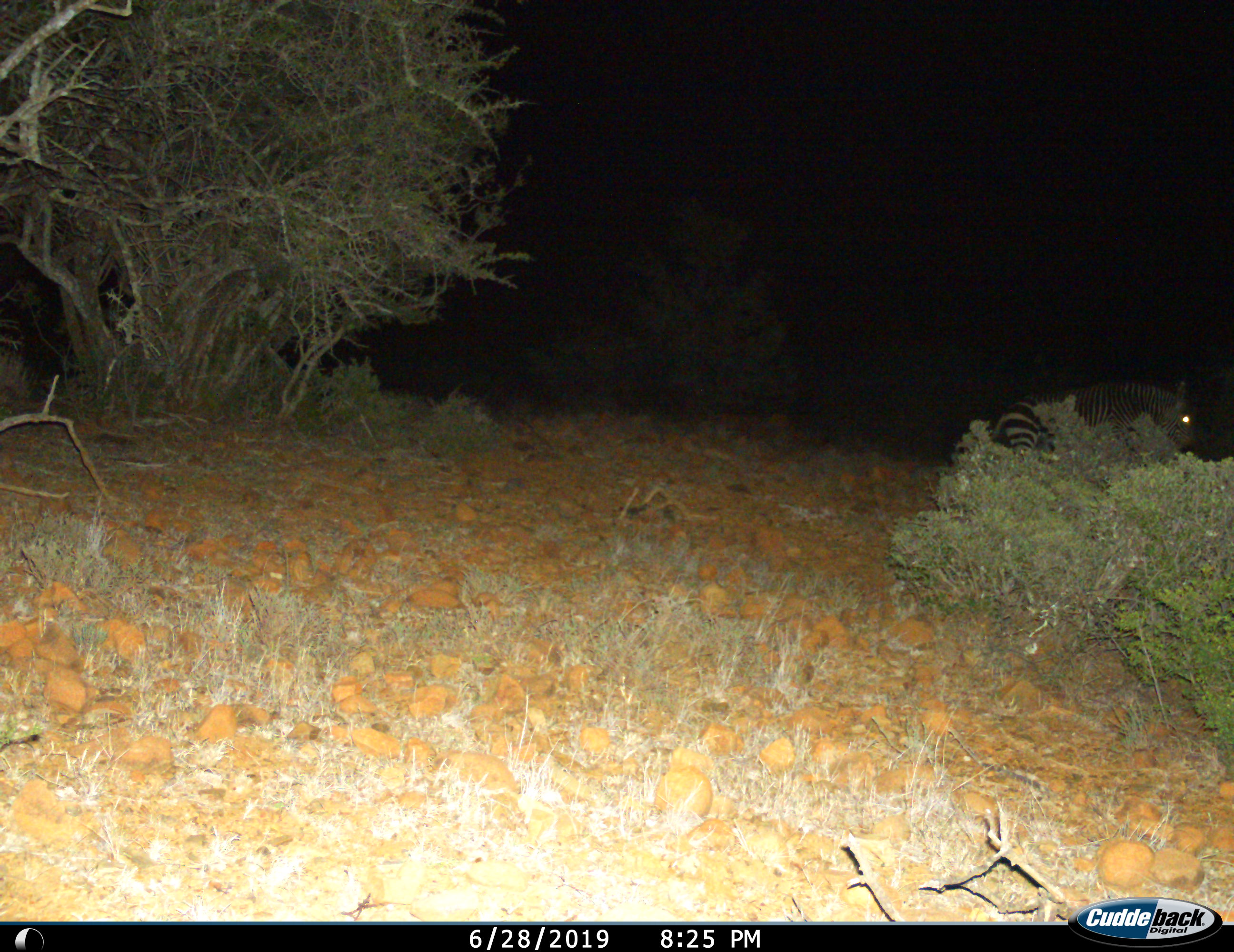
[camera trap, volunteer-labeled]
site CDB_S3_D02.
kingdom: Animalia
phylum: Chordata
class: Mammalia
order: Perissodactyla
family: Equidae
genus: Equus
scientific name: Equus zebra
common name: mountain zebra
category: zebramountain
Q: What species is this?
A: Zebramountain (mountain zebra) (Equus zebra).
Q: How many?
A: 1.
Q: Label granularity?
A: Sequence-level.